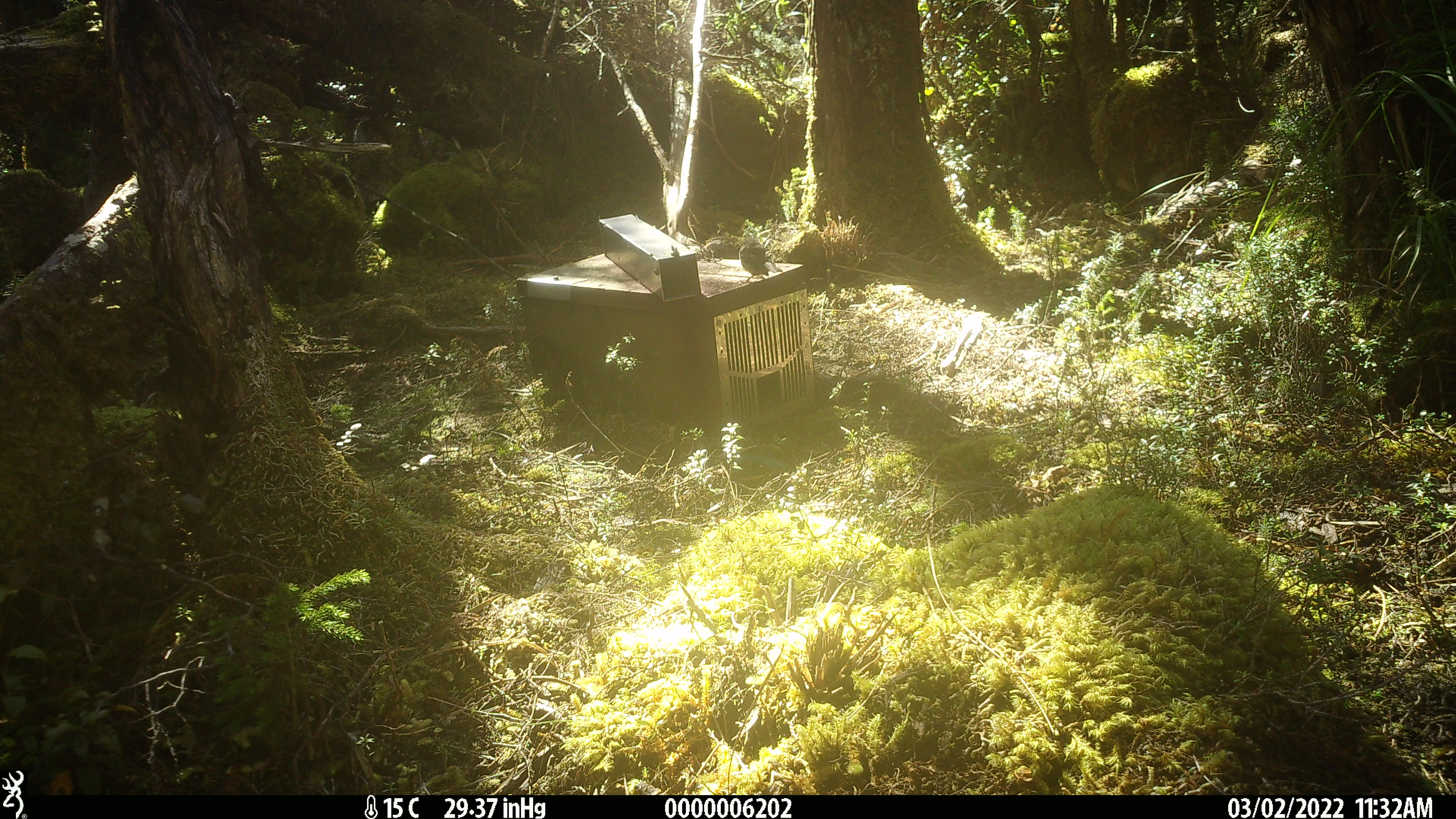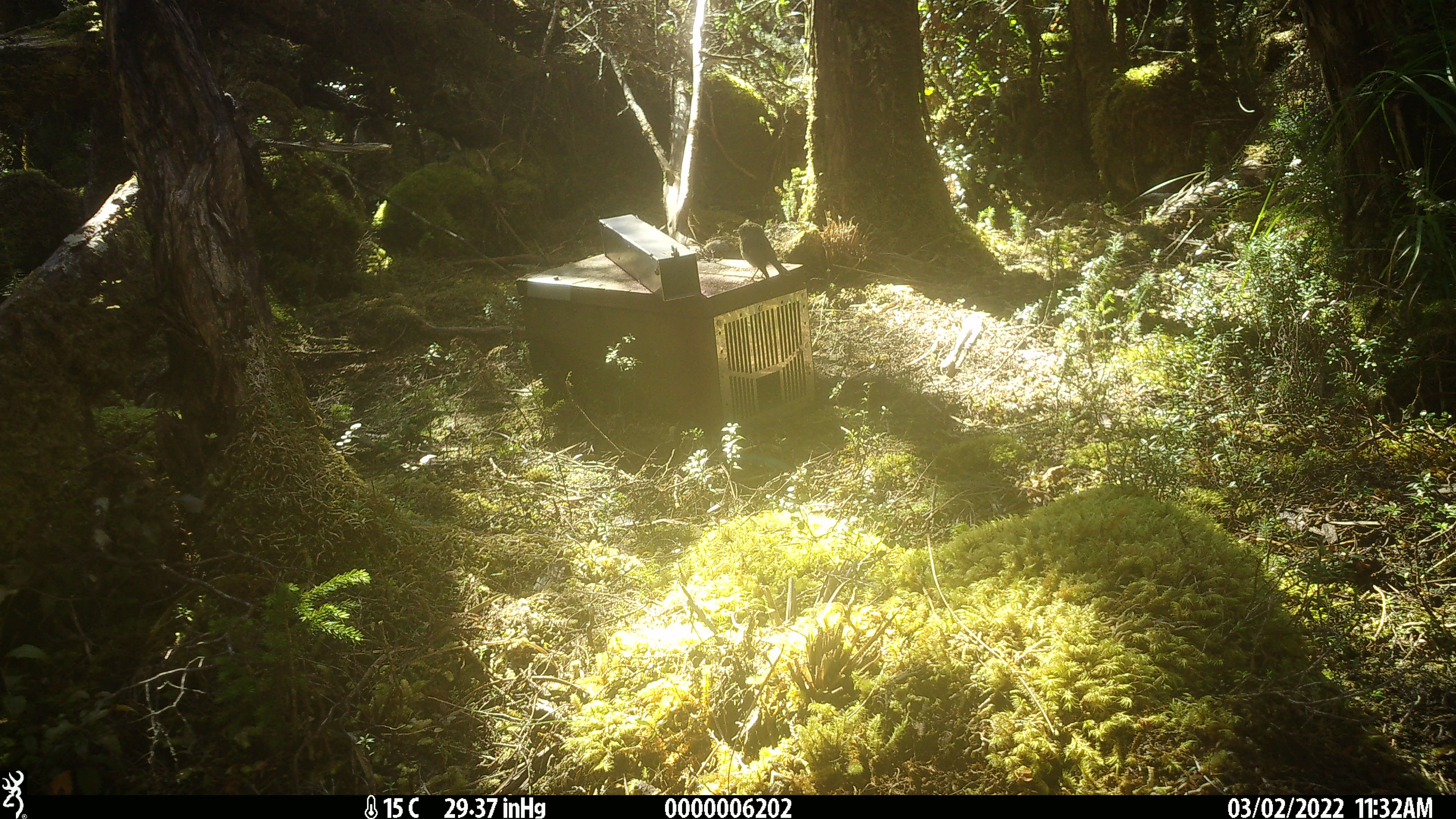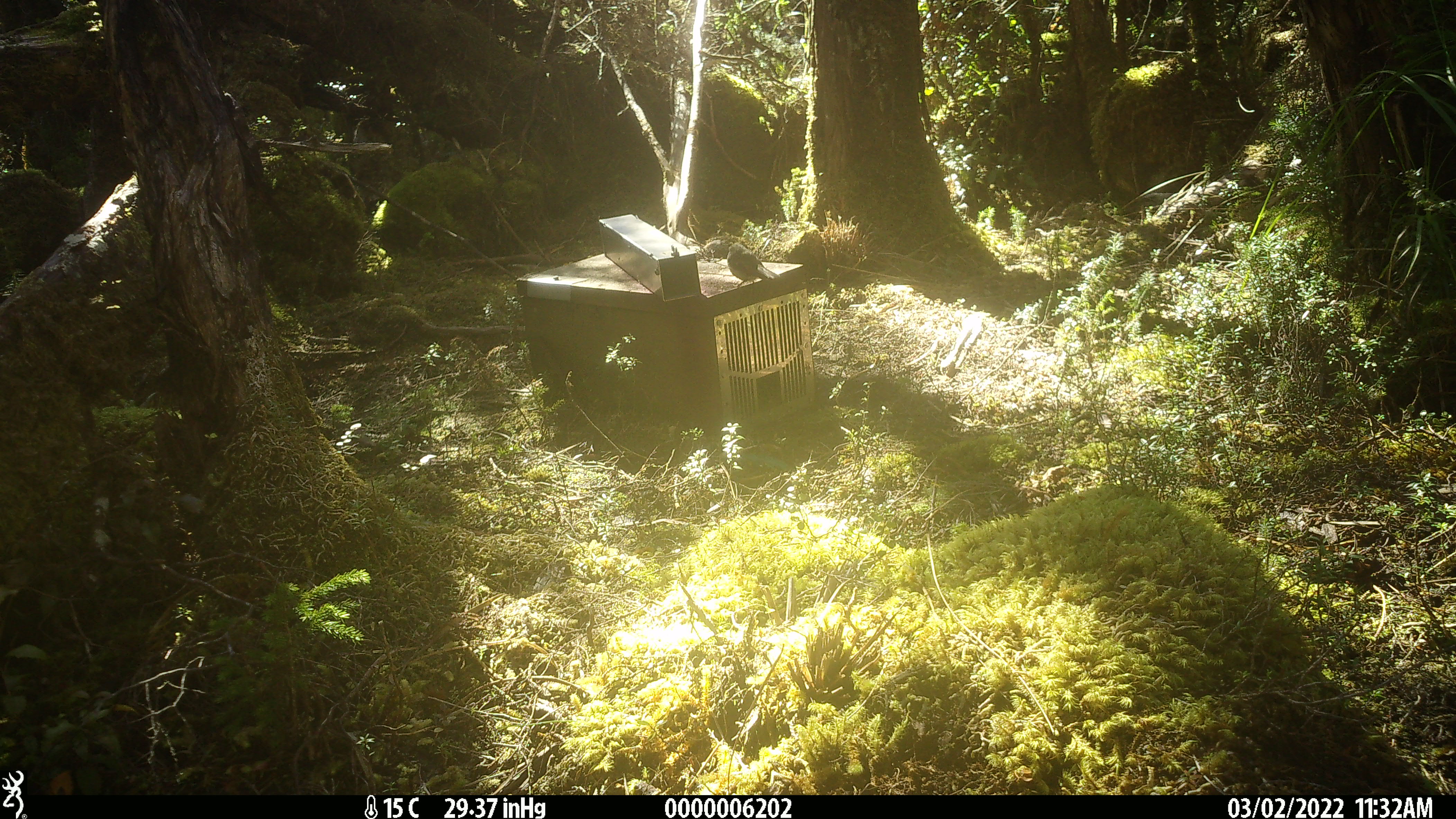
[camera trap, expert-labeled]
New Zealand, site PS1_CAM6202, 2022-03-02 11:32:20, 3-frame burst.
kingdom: Animalia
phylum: Chordata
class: Aves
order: Passeriformes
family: Petroicidae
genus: Petroica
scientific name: Petroica macrocephala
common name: tomtit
Tomtit (Petroica macrocephala).